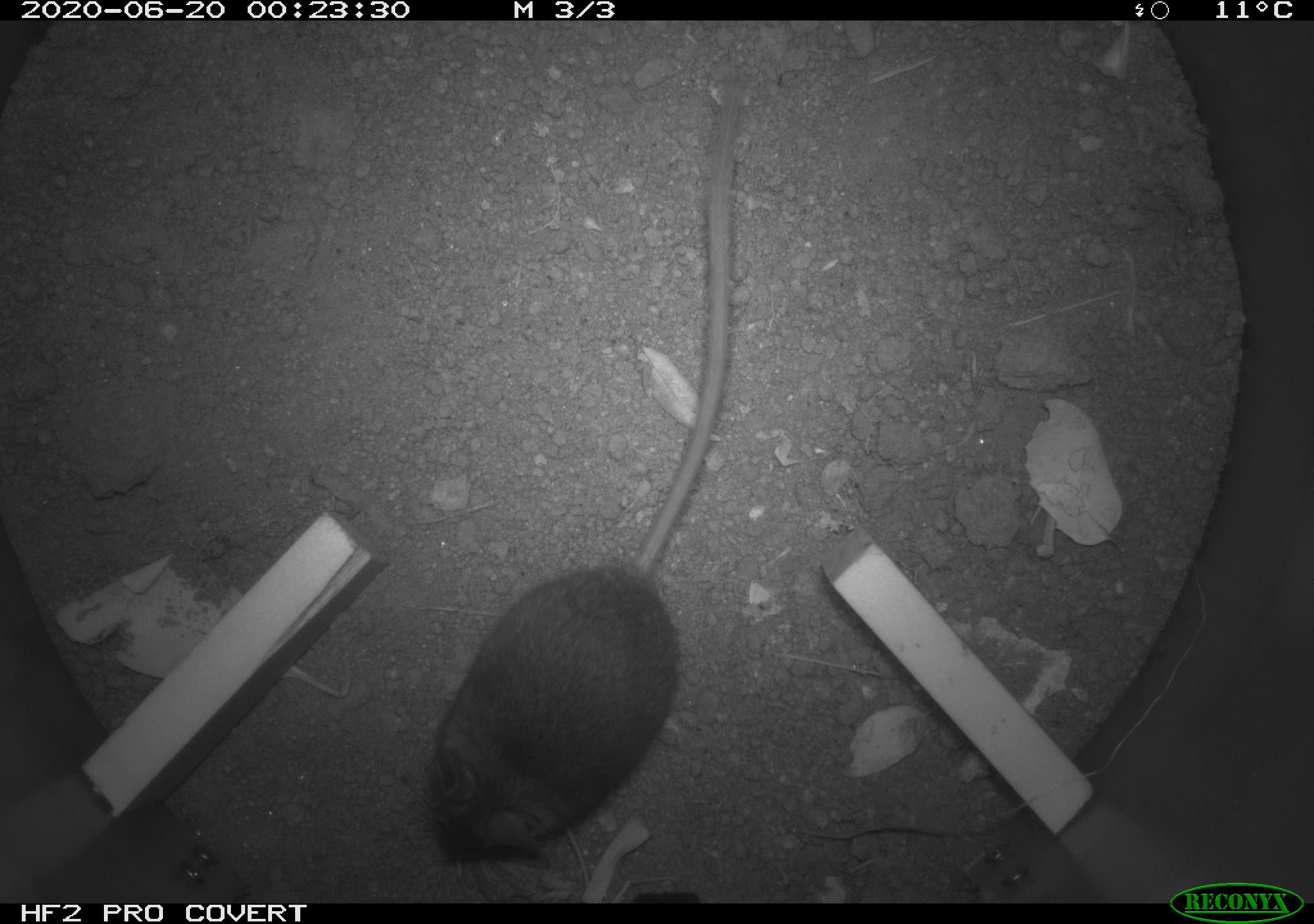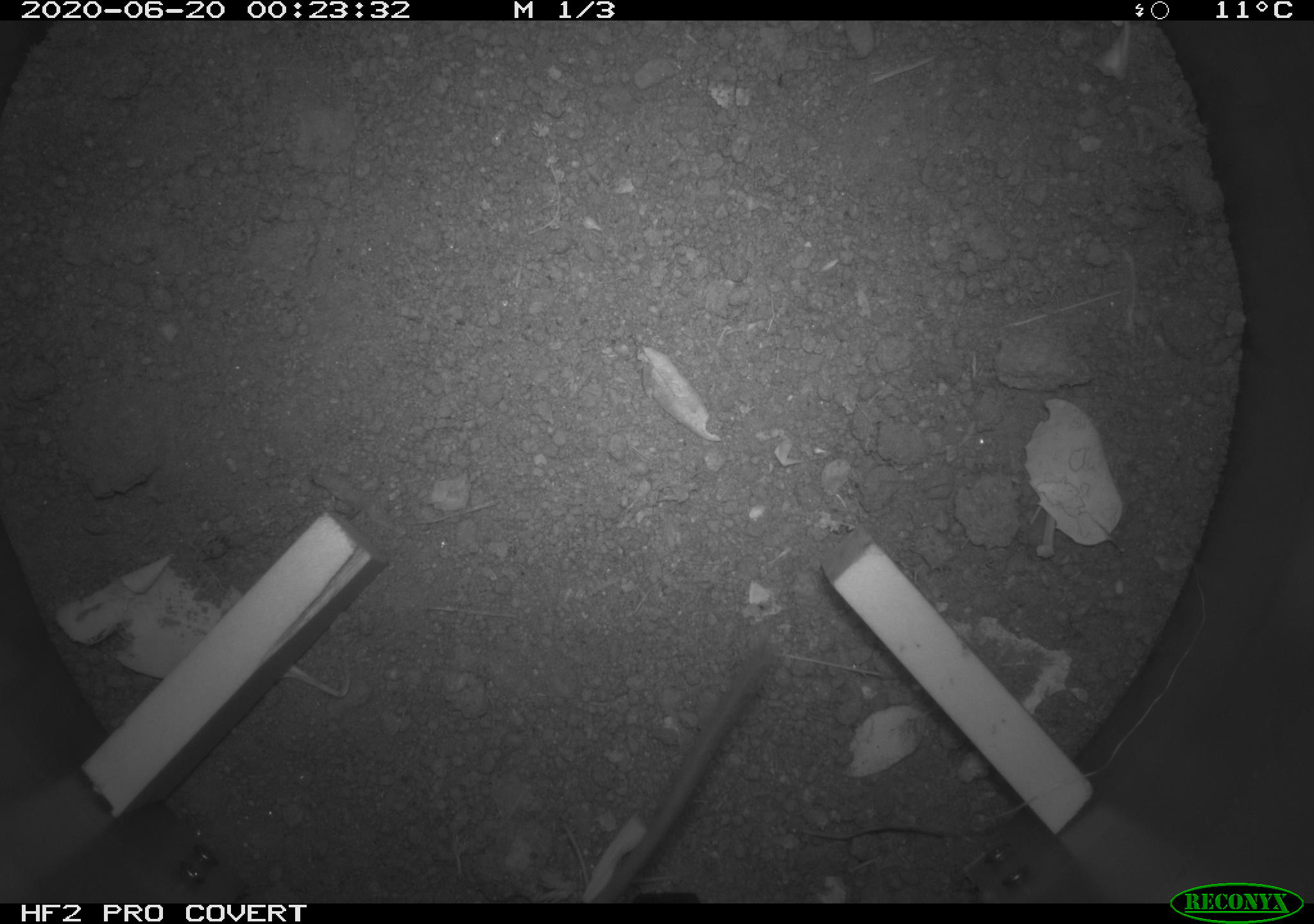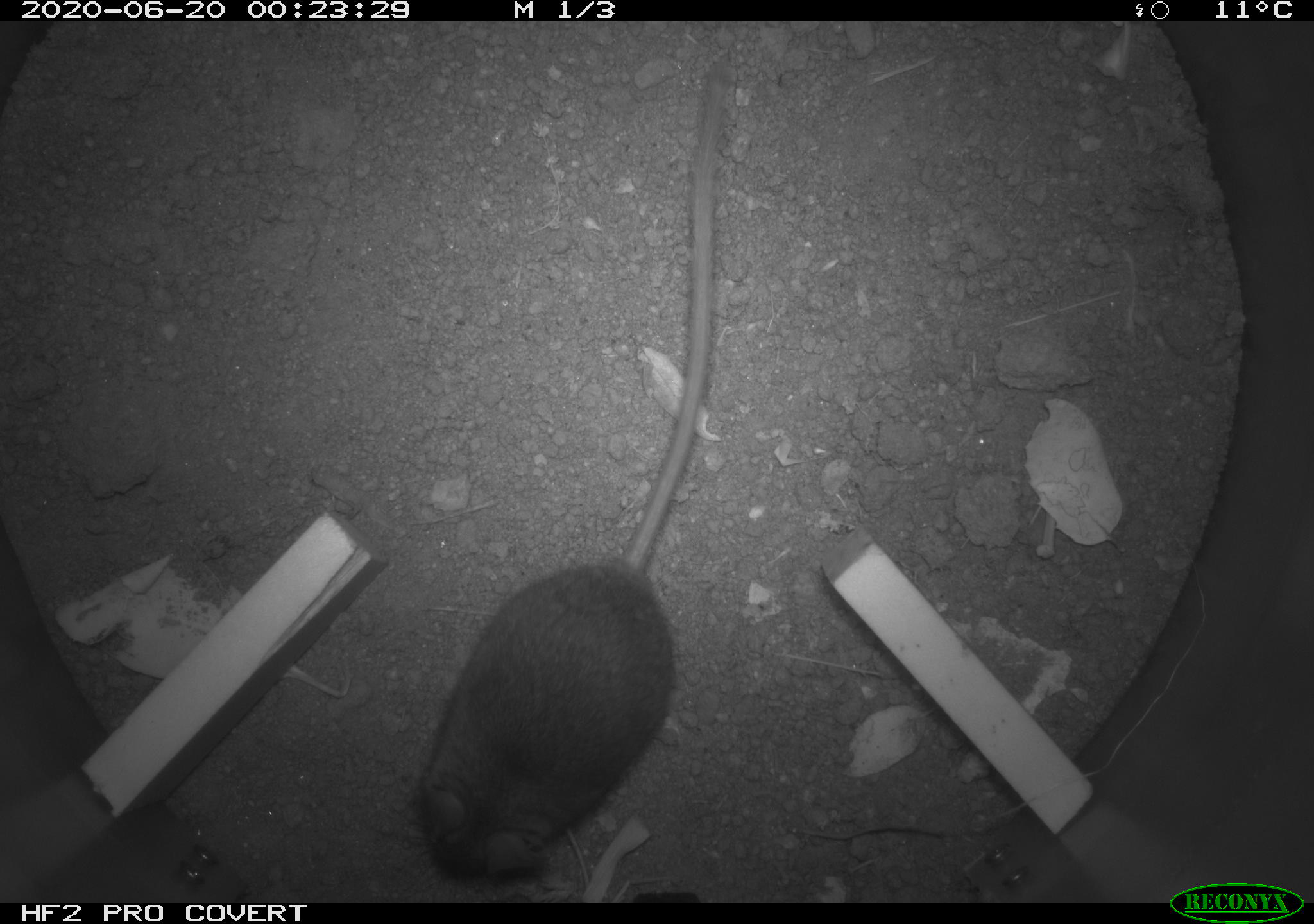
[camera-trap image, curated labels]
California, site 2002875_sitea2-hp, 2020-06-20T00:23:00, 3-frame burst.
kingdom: Animalia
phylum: Chordata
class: Mammalia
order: Rodentia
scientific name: Rodentia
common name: mouse species